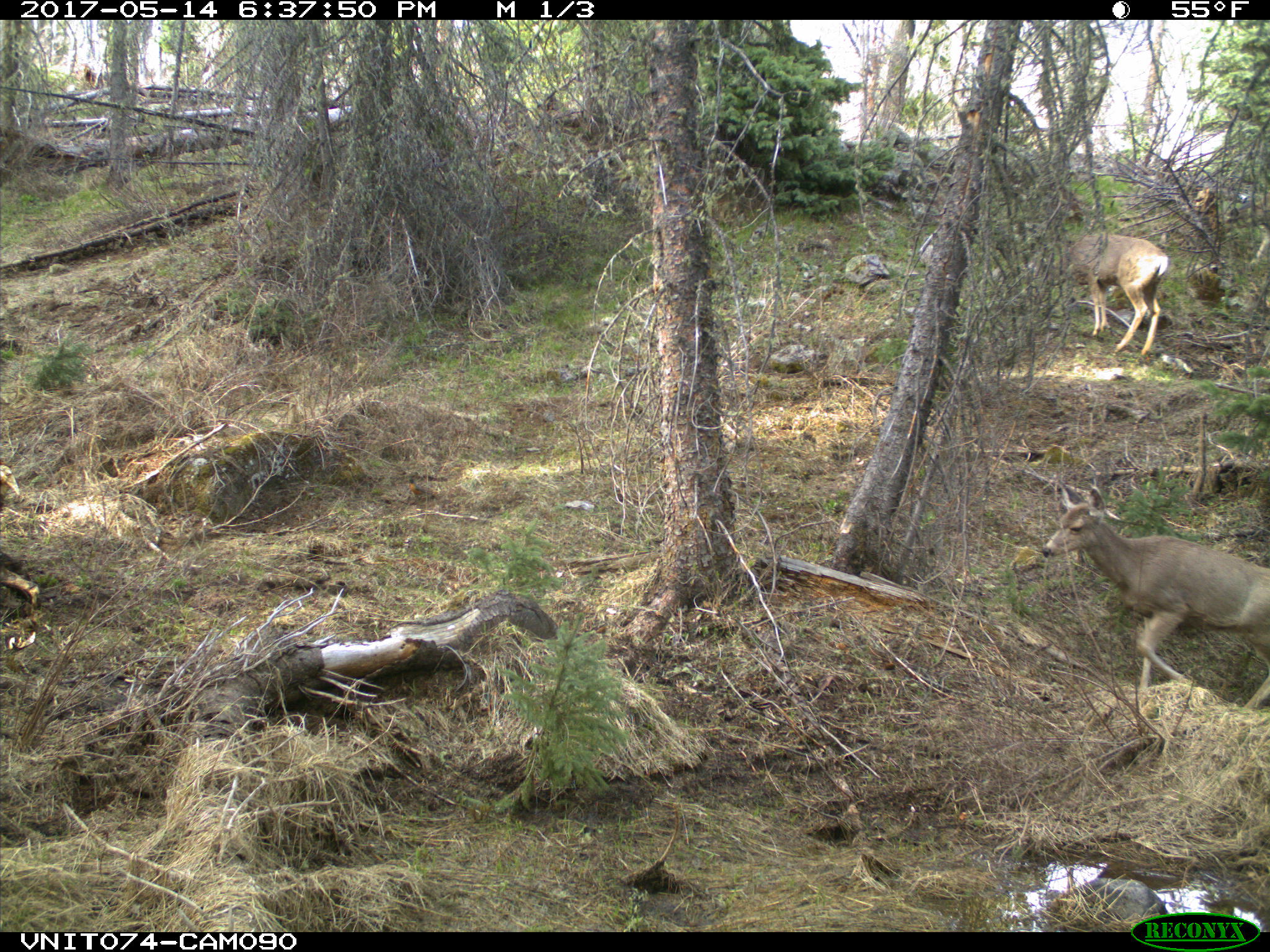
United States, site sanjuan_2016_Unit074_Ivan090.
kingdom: Animalia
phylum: Chordata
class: Mammalia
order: Artiodactyla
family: Cervidae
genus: Odocoileus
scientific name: Odocoileus hemionus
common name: mule deer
Odocoileus hemionus (mule deer).